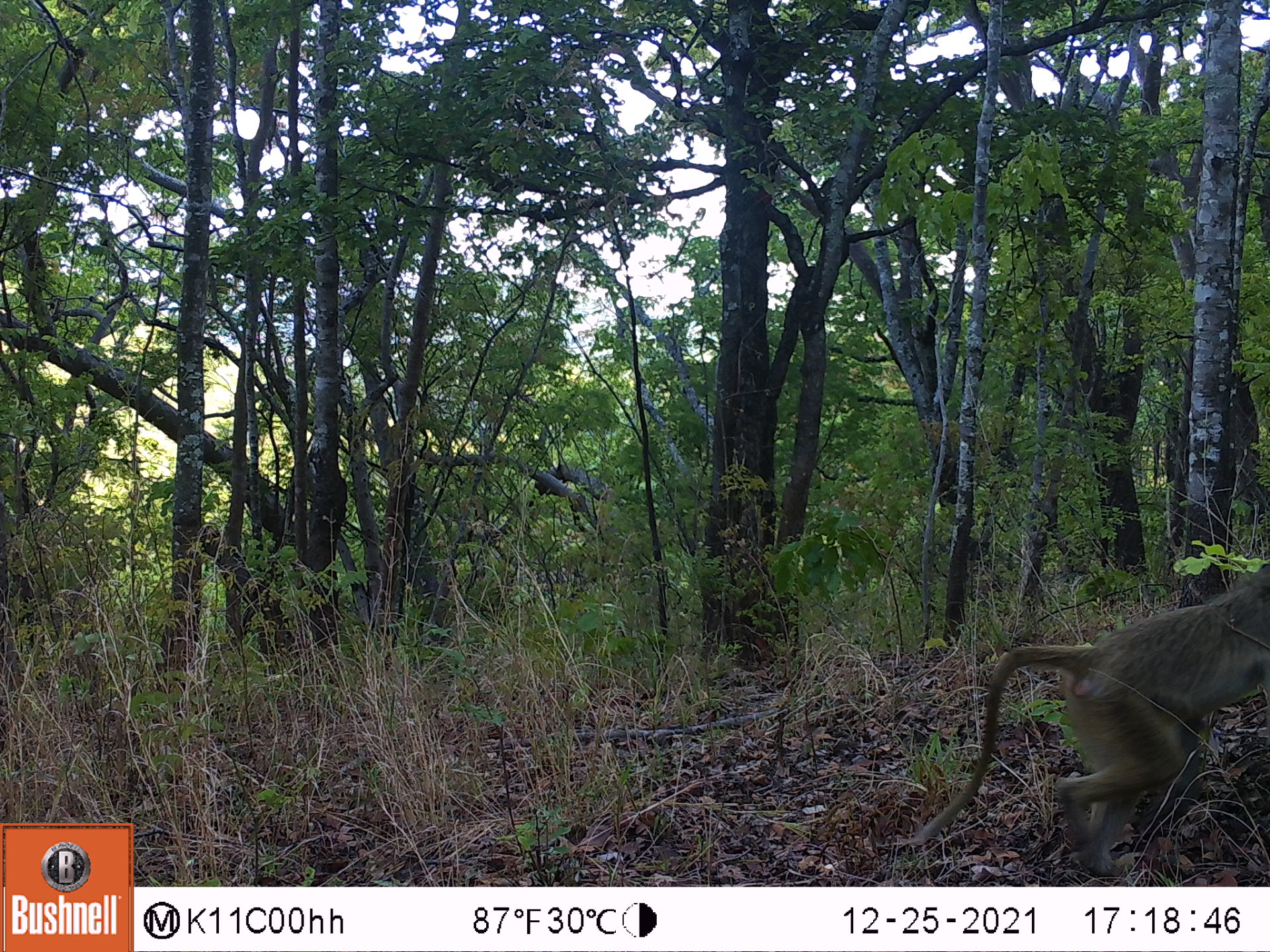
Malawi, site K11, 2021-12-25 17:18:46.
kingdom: Animalia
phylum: Chordata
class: Mammalia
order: Primates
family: Cercopithecidae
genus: Papio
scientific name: Papio cynocephalus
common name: yellow baboon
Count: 1.